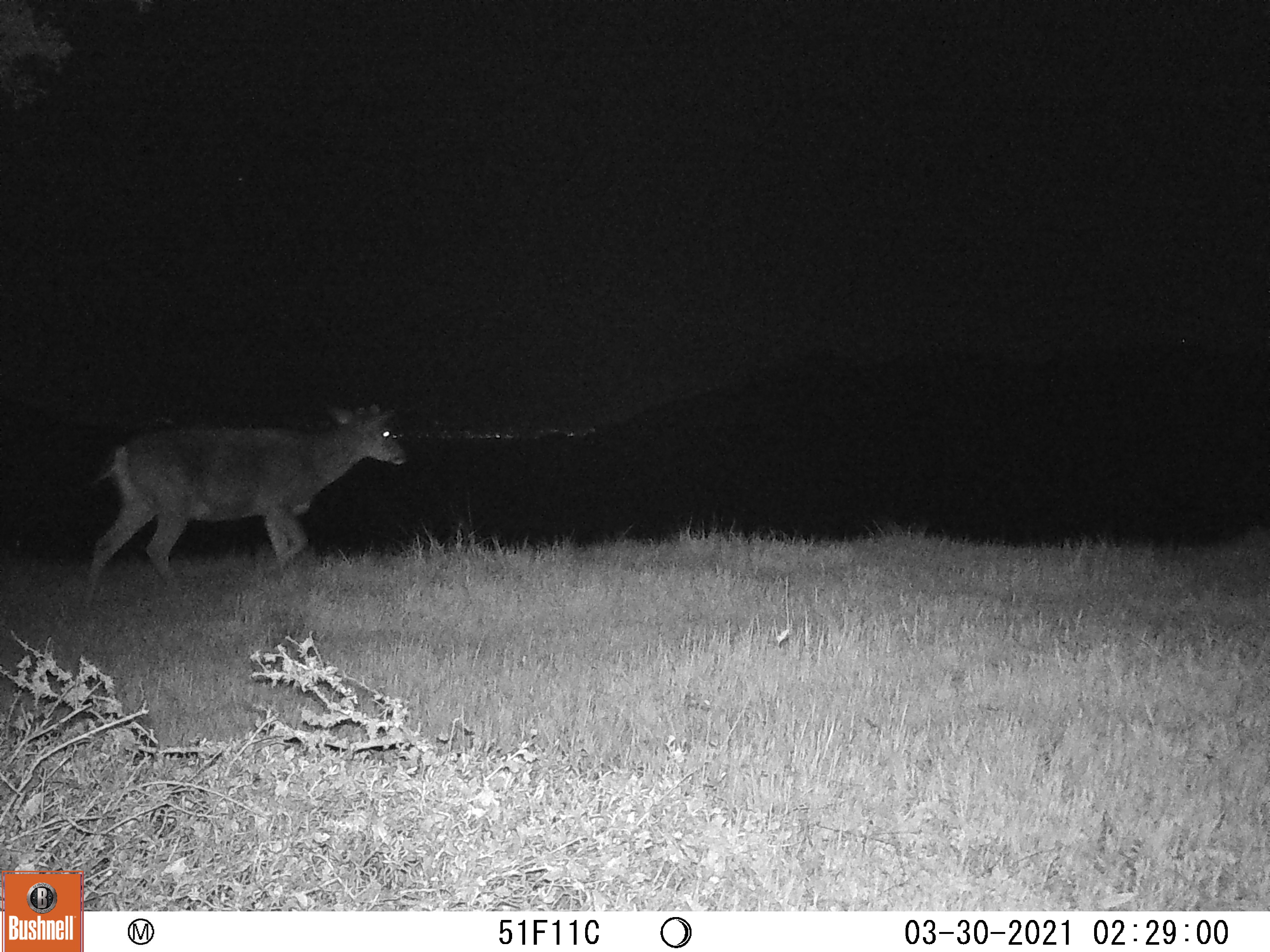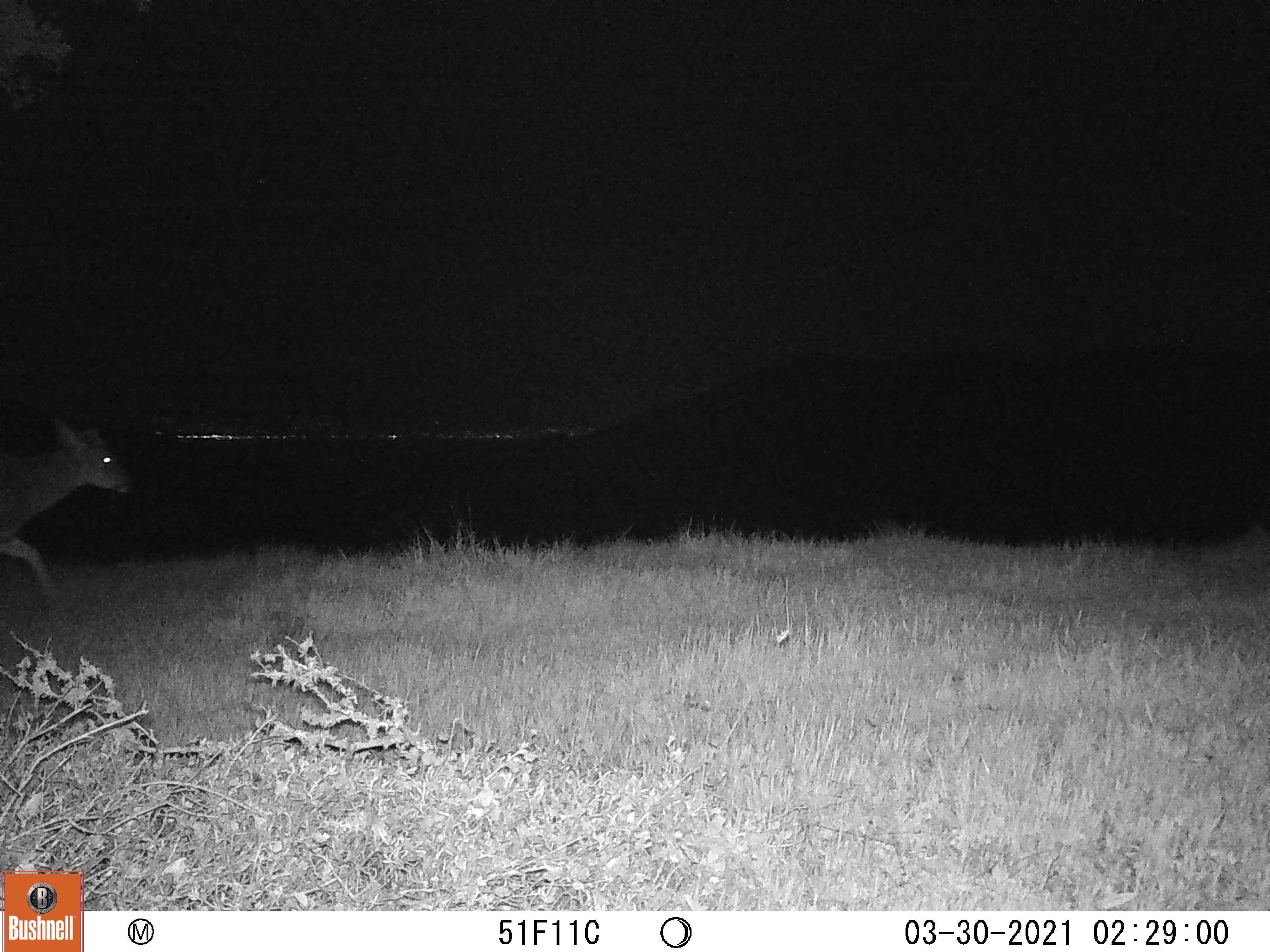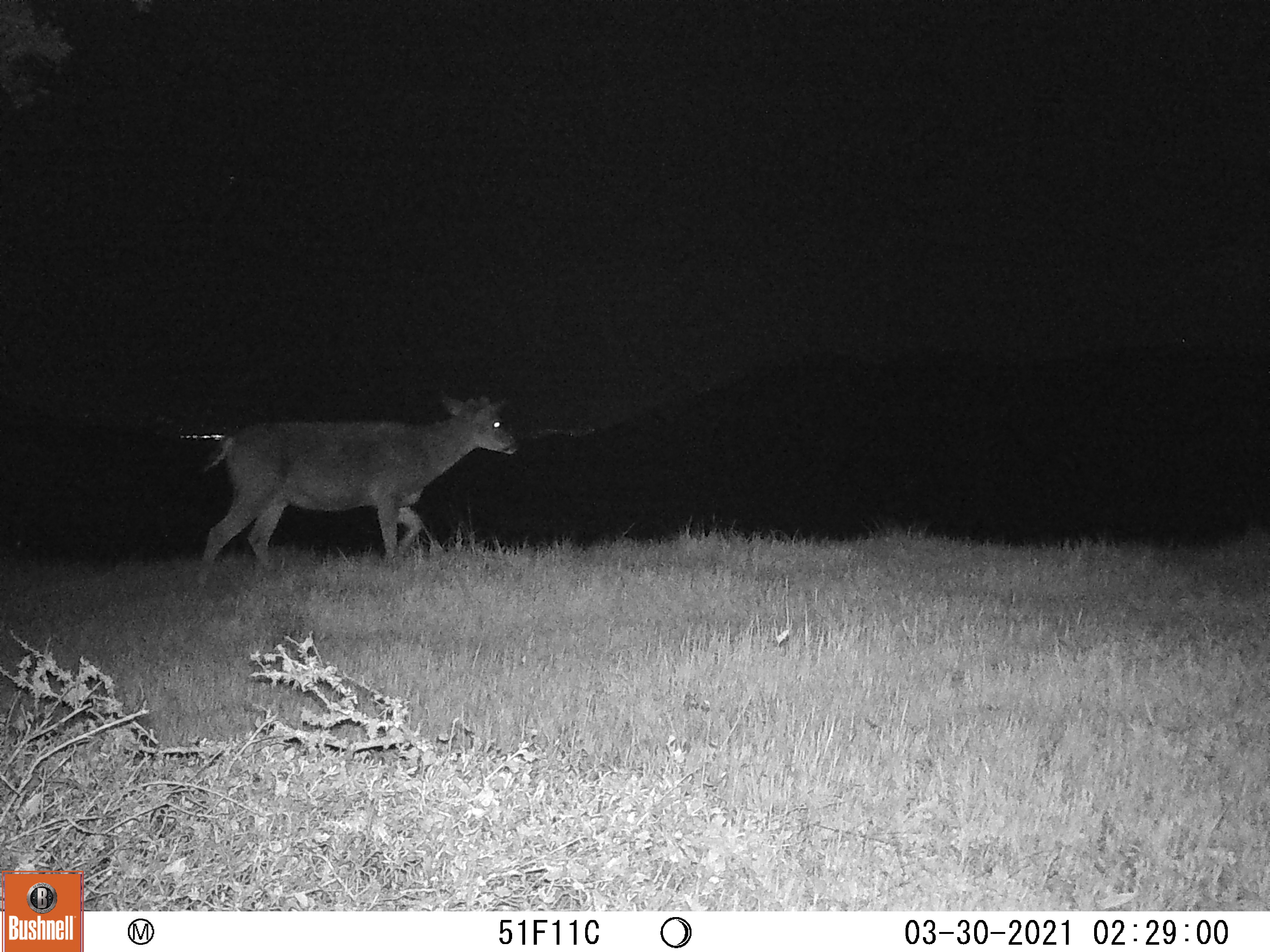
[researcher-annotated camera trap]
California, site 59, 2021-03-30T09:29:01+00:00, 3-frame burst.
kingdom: Animalia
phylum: Chordata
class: Mammalia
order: Artiodactyla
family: Cervidae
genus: Odocoileus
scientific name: Odocoileus hemionus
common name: mule deer